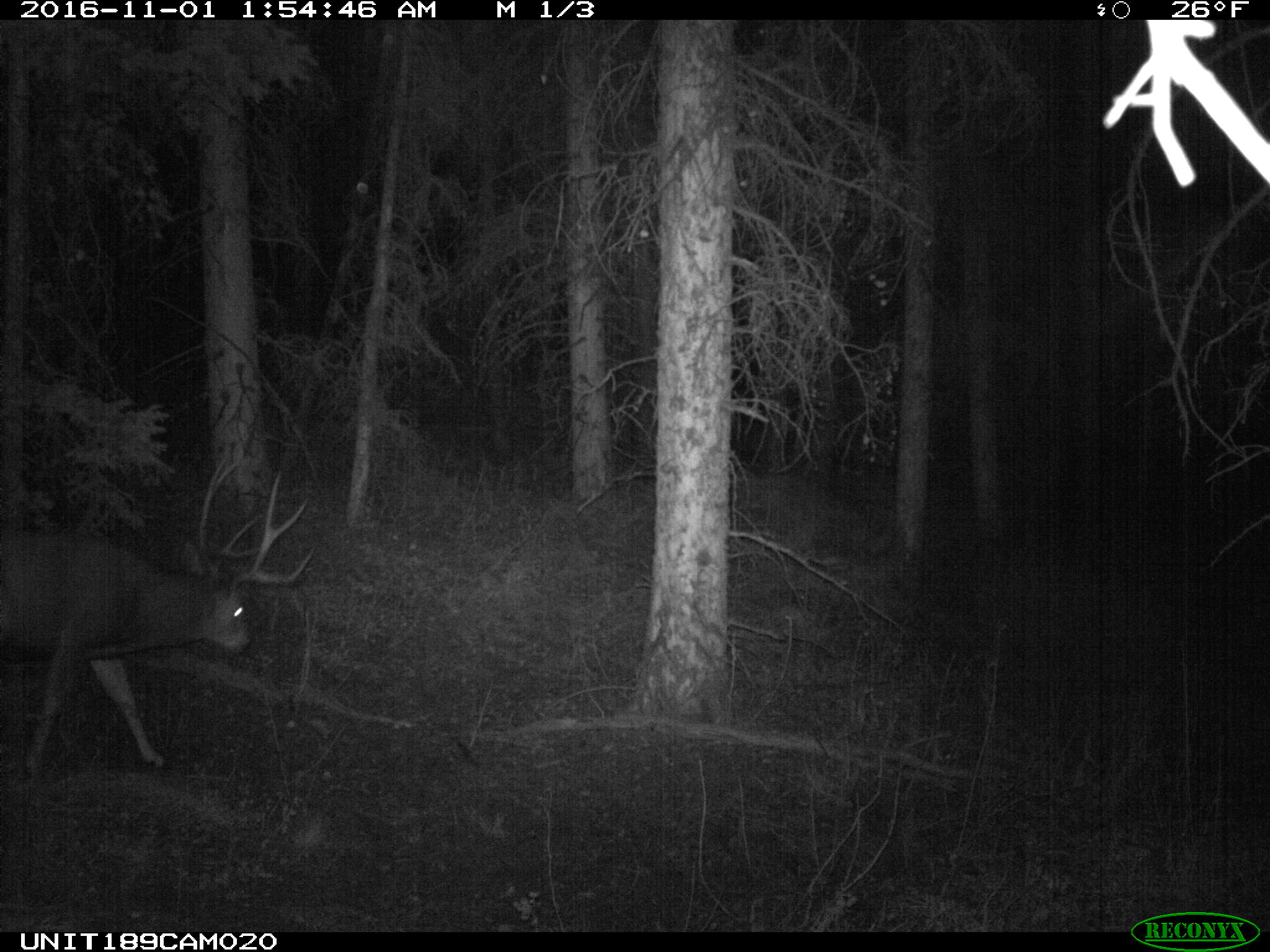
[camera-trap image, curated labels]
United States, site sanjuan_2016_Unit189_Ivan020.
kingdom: Animalia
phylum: Chordata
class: Mammalia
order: Artiodactyla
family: Cervidae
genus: Odocoileus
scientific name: Odocoileus hemionus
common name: mule deer